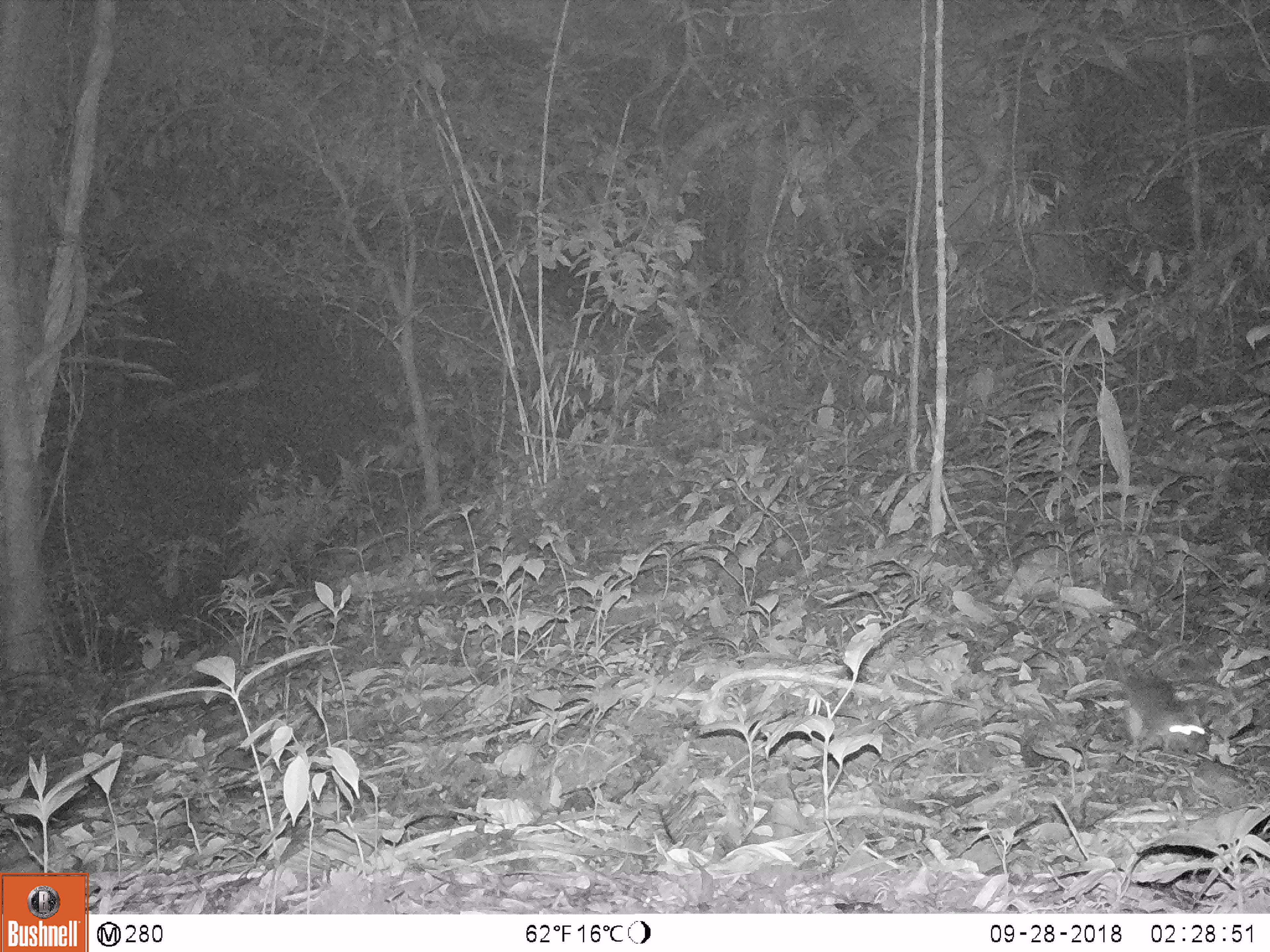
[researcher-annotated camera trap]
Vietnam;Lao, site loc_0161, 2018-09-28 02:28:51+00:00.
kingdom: Animalia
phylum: Chordata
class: Mammalia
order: Rodentia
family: Muridae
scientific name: Muridae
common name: old-world mice and rats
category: unidentified murid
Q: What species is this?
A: Unidentified murid (old-world mice and rats) (Muridae).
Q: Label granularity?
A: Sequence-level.